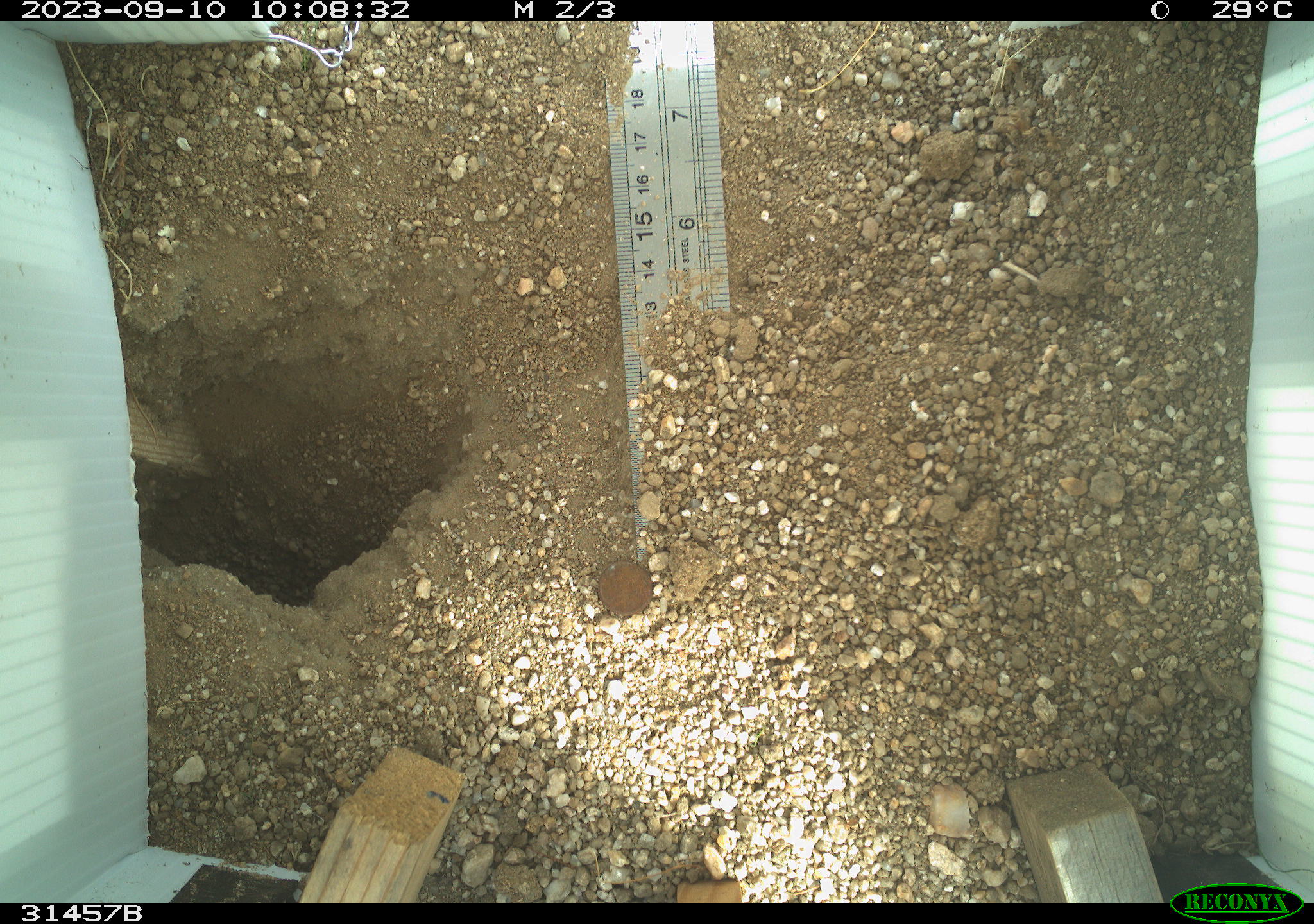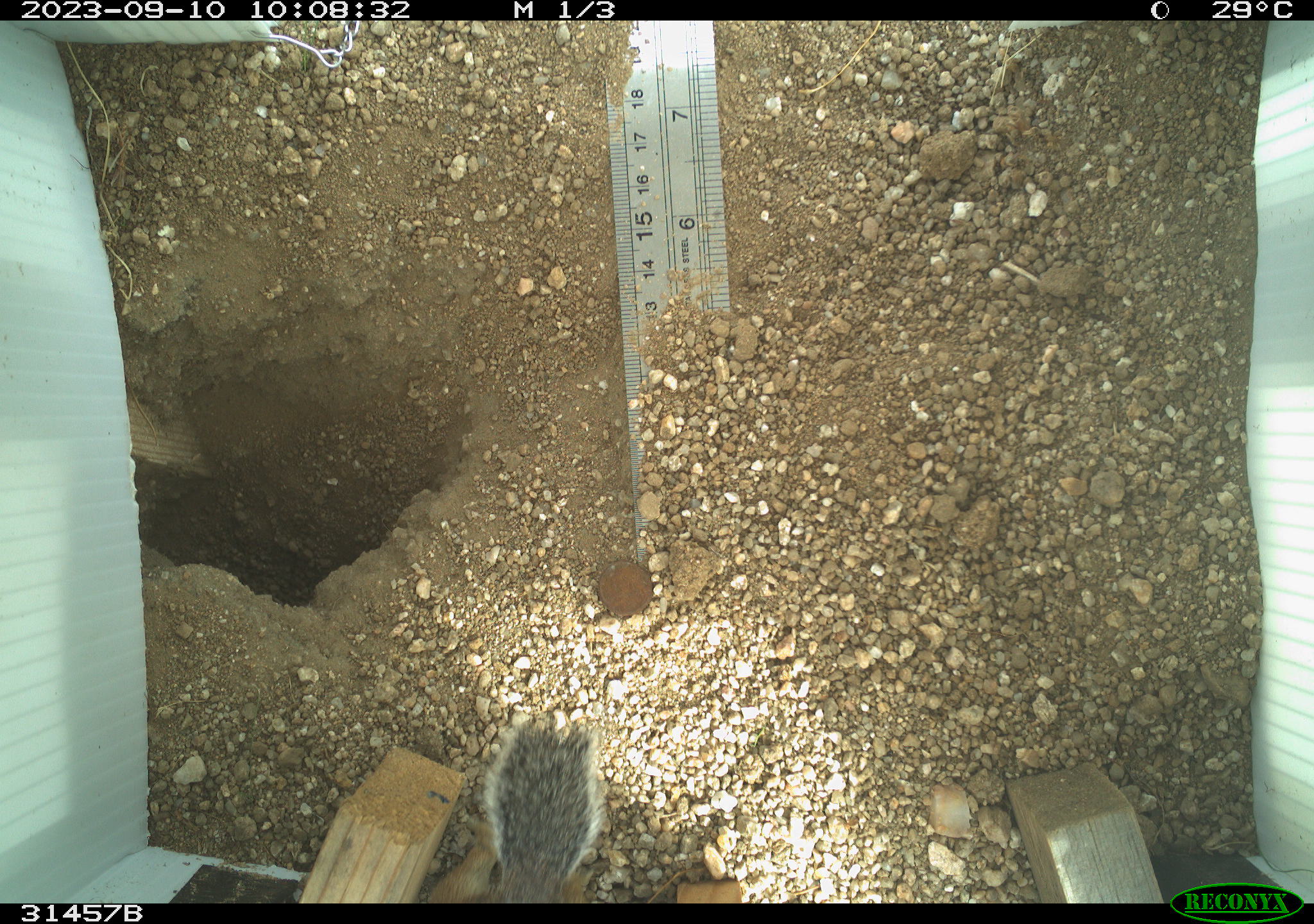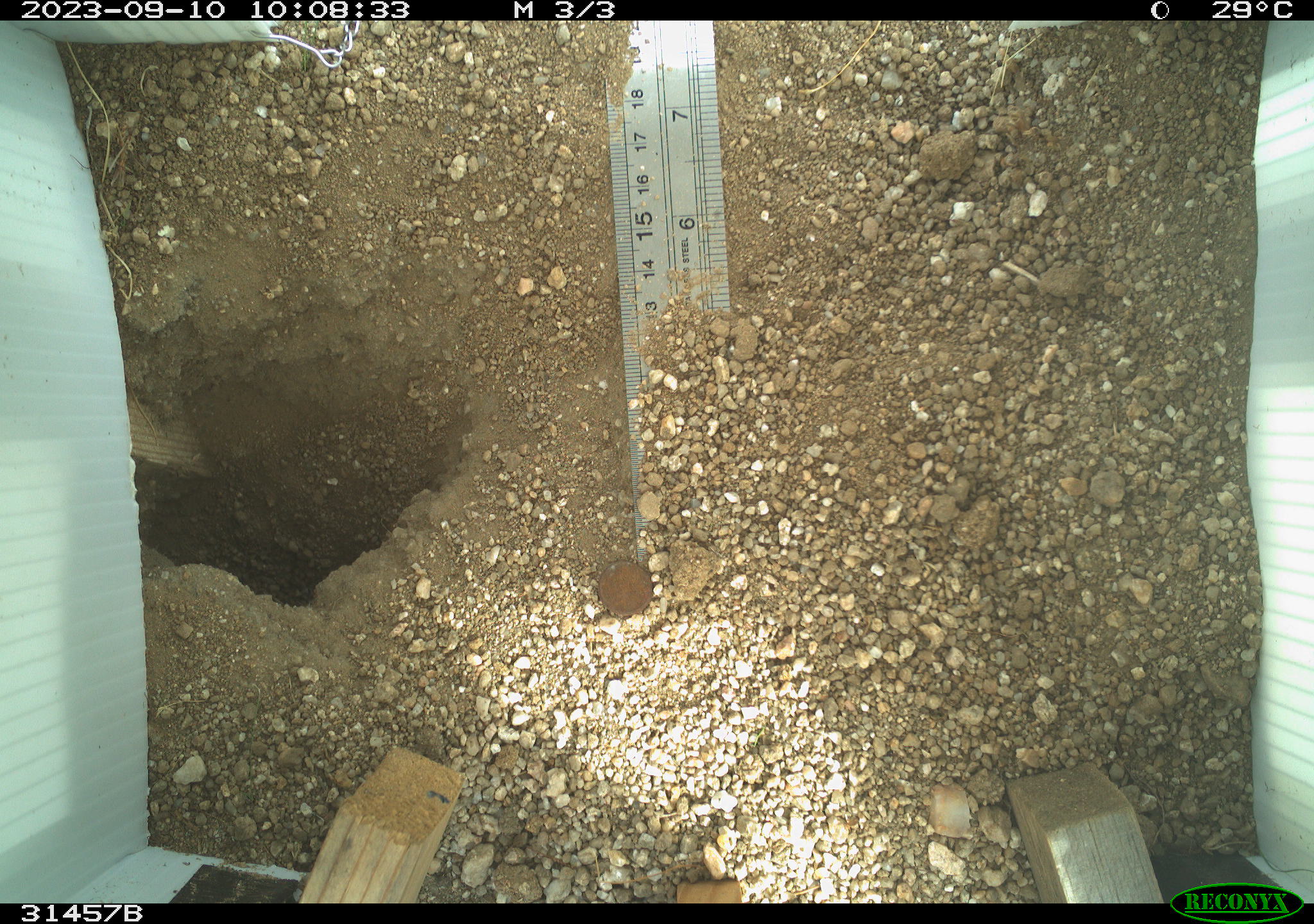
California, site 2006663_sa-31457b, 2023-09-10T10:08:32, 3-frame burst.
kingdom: Animalia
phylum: Chordata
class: Mammalia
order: Rodentia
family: Sciuridae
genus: Ammospermophilus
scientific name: Ammospermophilus leucurus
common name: white-tailed antelope squirrel